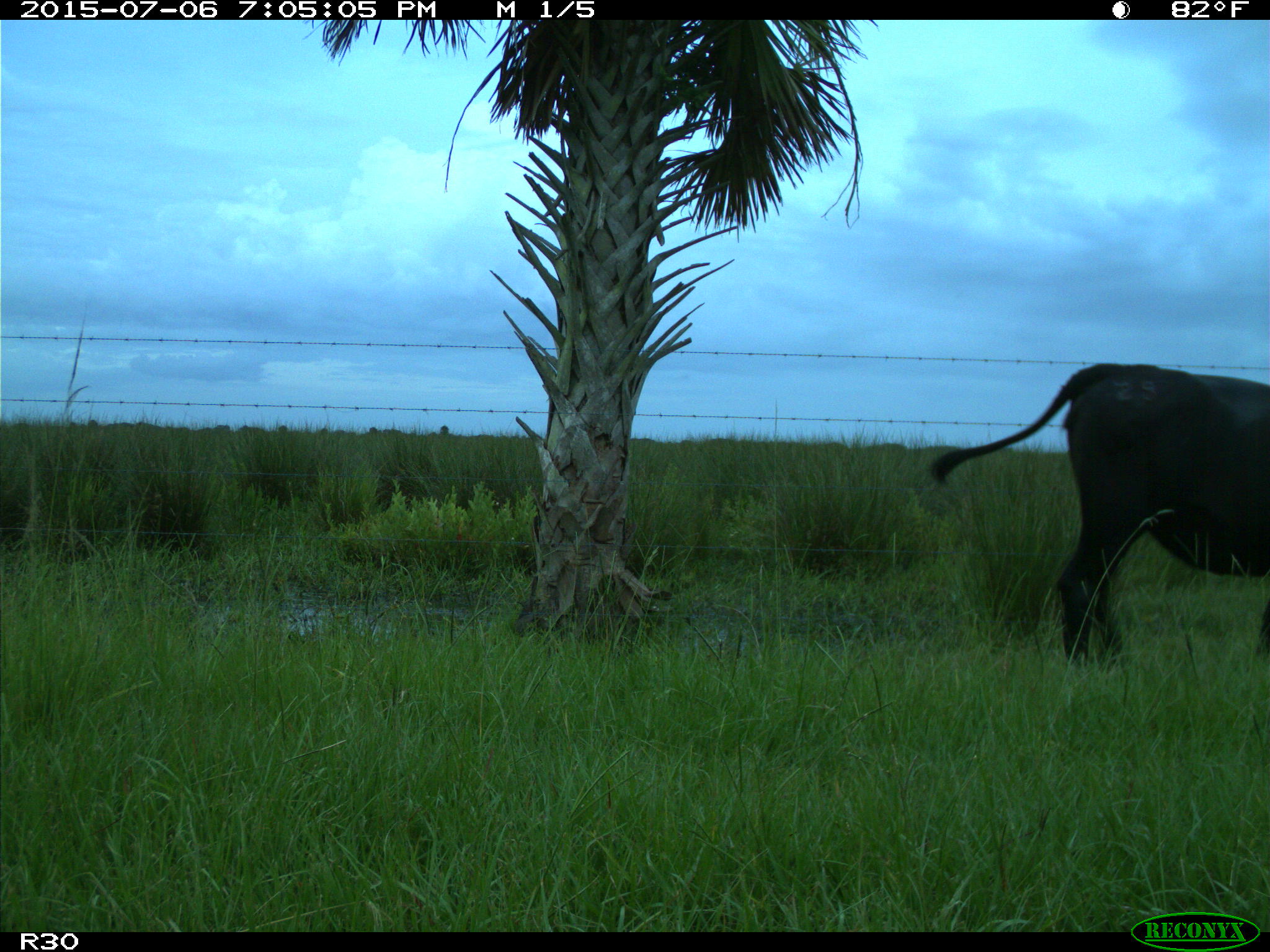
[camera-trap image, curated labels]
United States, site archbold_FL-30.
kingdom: Animalia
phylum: Chordata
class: Mammalia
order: Artiodactyla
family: Bovidae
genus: Bos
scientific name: Bos taurus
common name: domestic cow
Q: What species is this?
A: Bos taurus (domestic cow).